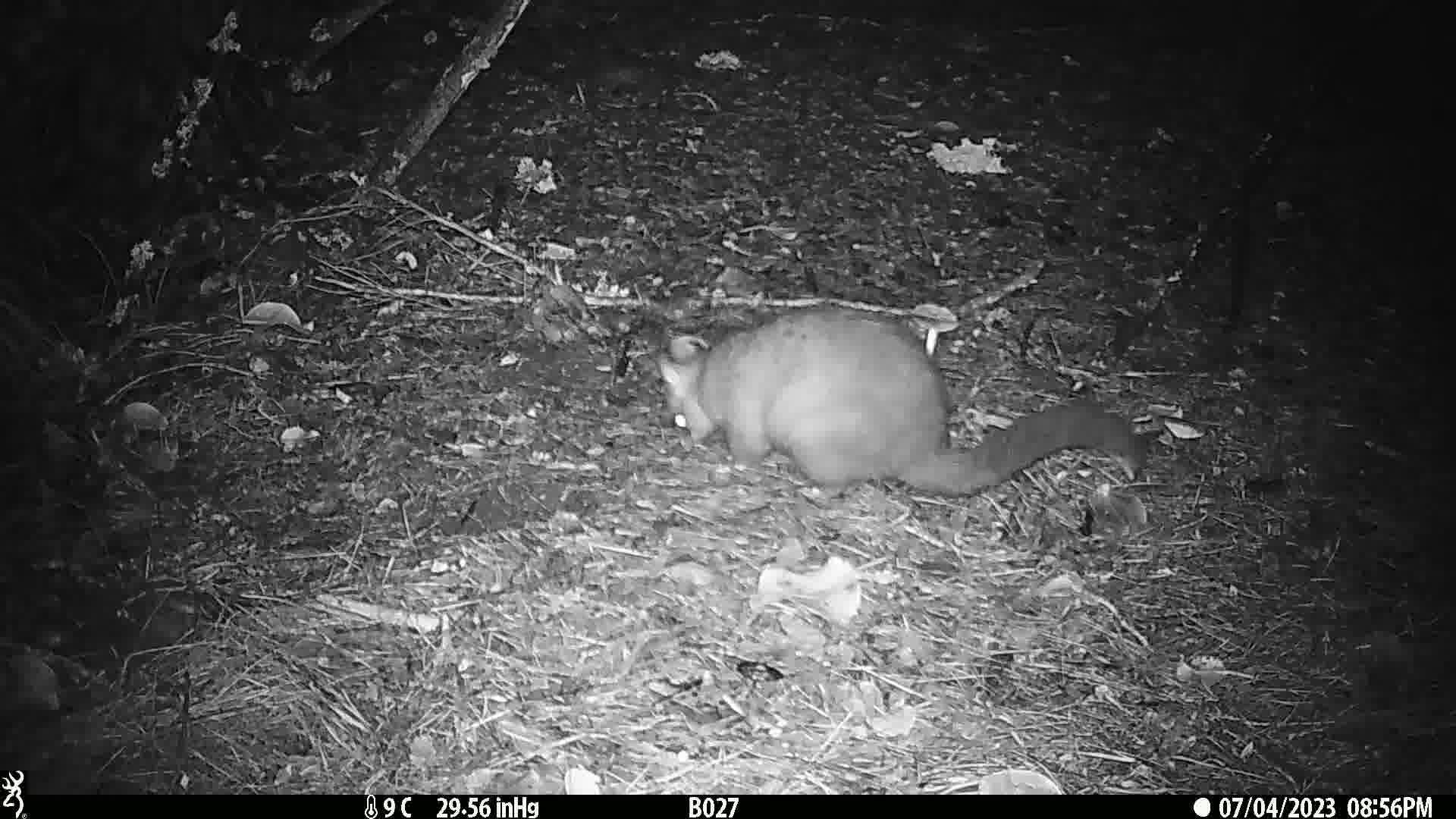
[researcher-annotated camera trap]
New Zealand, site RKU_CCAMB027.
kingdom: Animalia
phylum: Chordata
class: Mammalia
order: Diprotodontia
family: Phalangeridae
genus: Trichosurus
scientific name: Trichosurus vulpecula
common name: common brushtail possum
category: possum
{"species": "possum (common brushtail possum) (Trichosurus vulpecula)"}